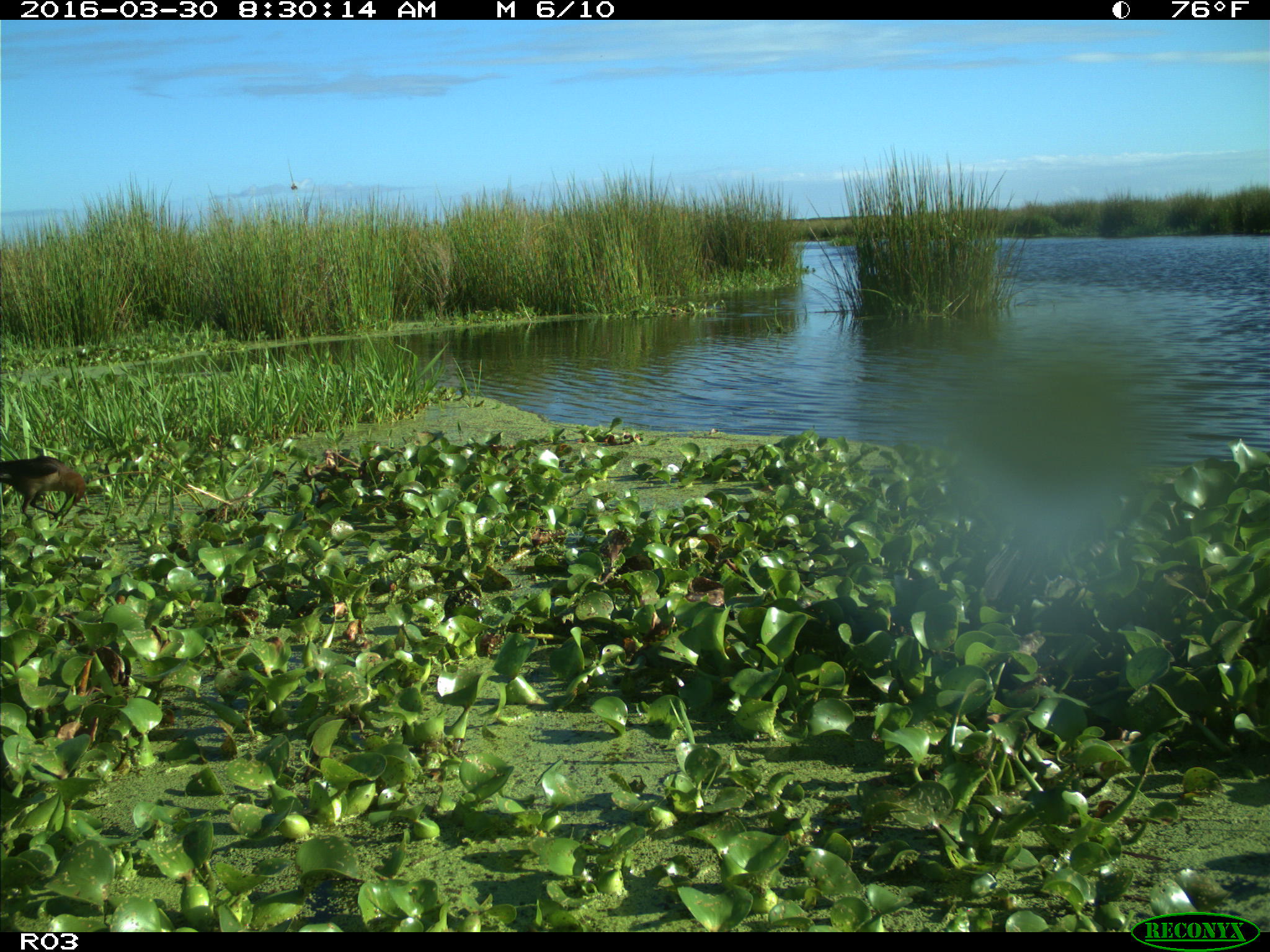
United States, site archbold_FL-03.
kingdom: Animalia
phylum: Chordata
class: Aves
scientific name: Aves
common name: birds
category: unidentified bird